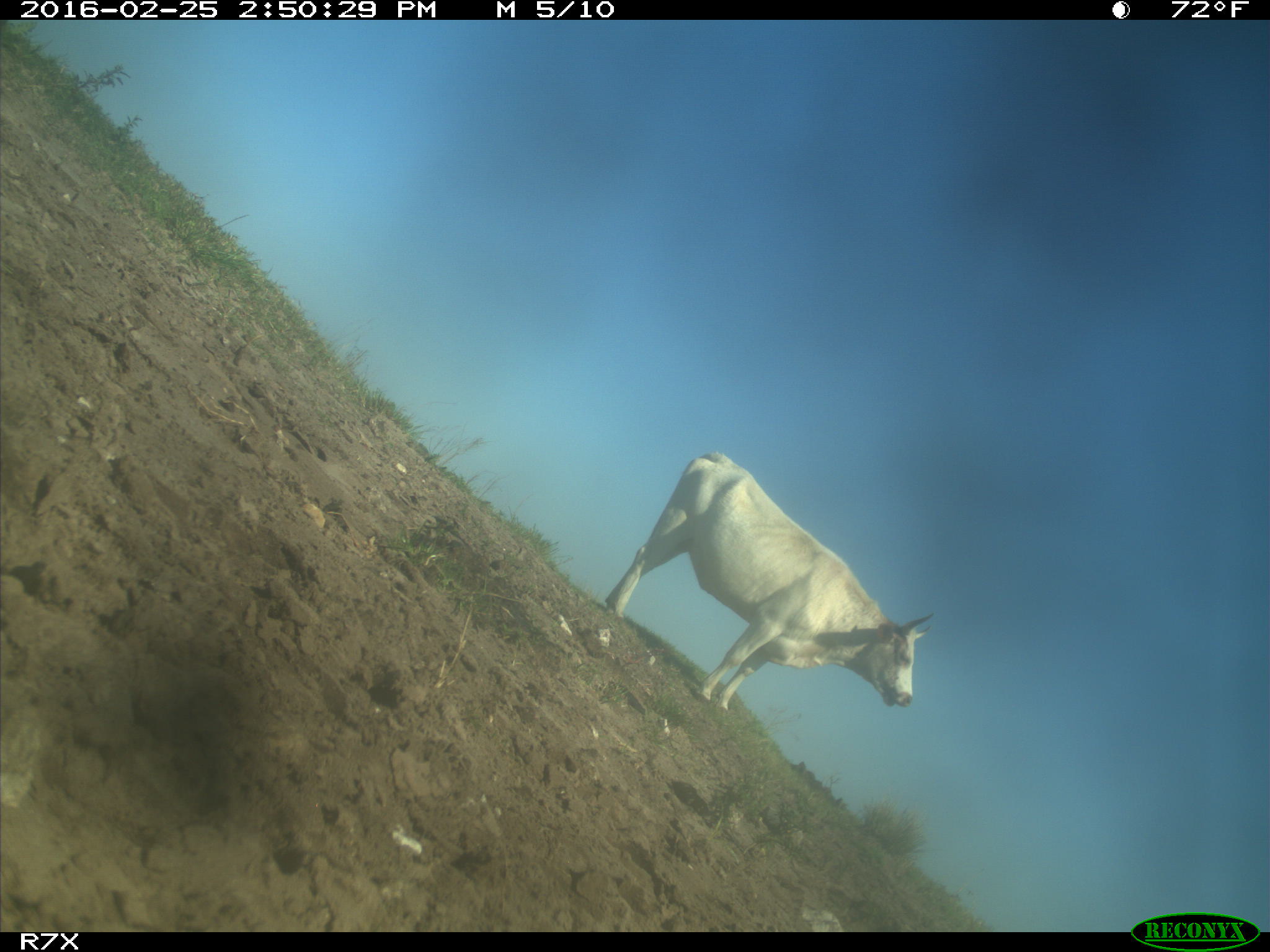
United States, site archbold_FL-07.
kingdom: Animalia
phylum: Chordata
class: Mammalia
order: Artiodactyla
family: Bovidae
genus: Bos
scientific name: Bos taurus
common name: domestic cow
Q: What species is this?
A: Bos taurus (domestic cow).